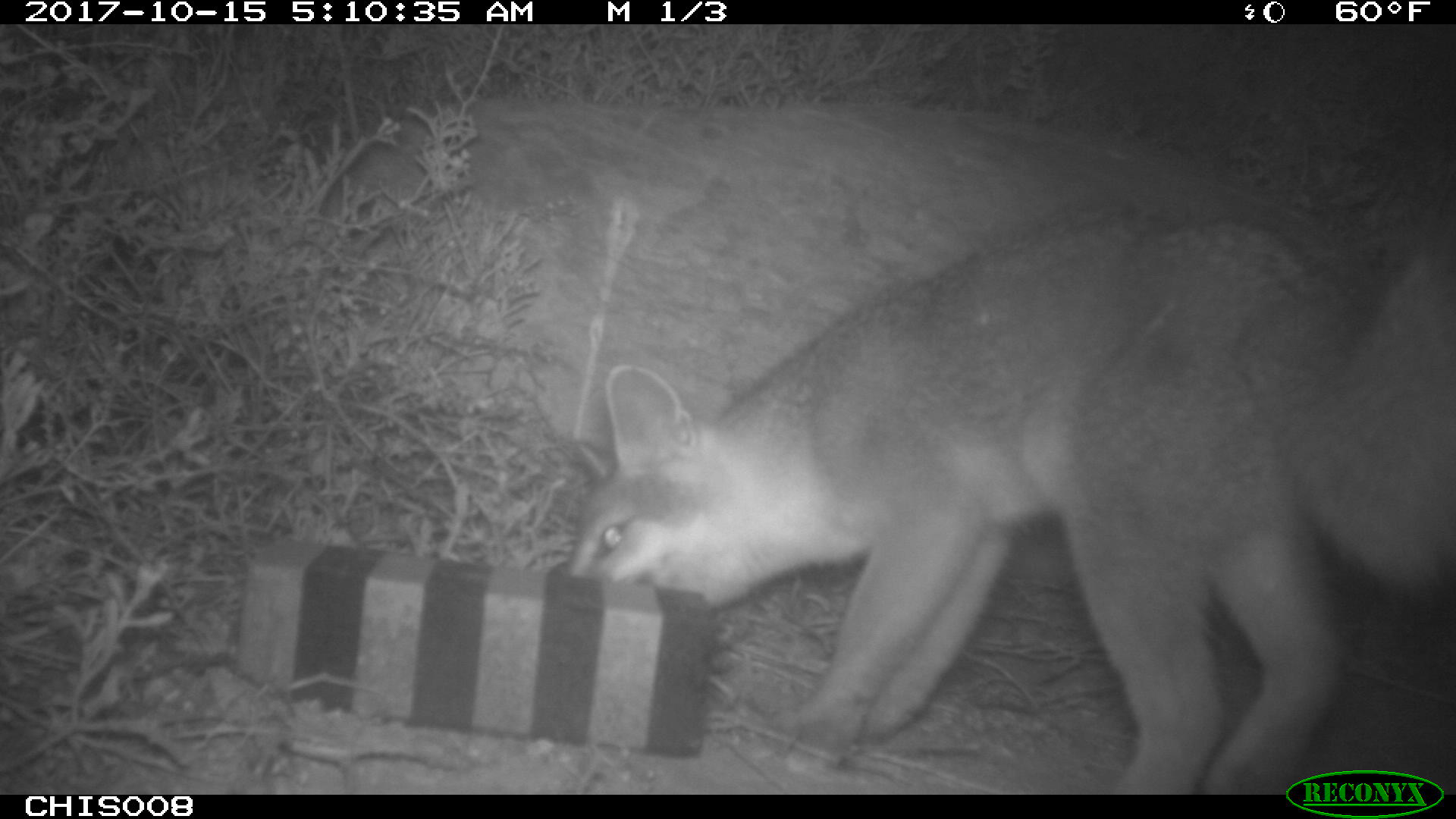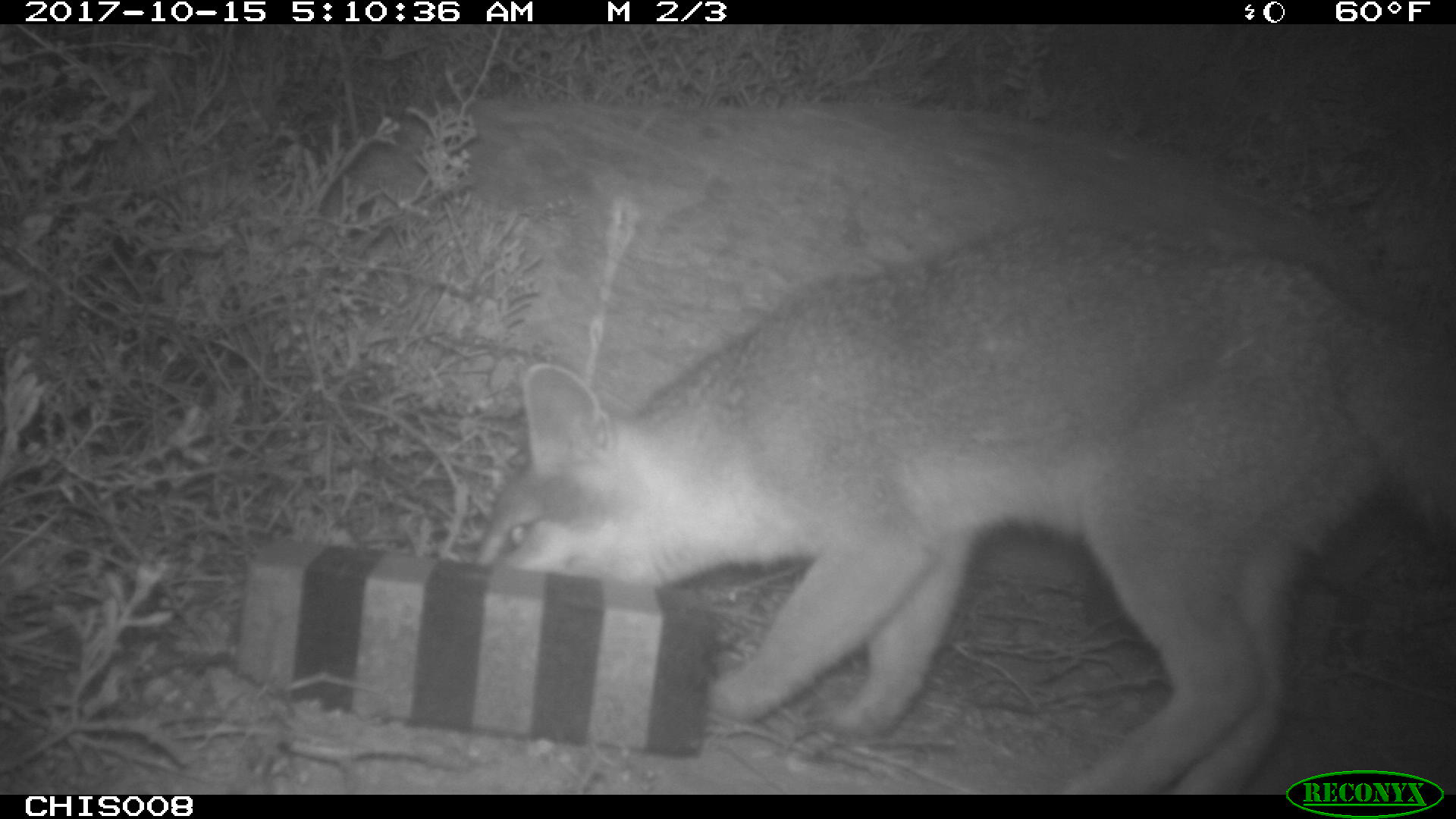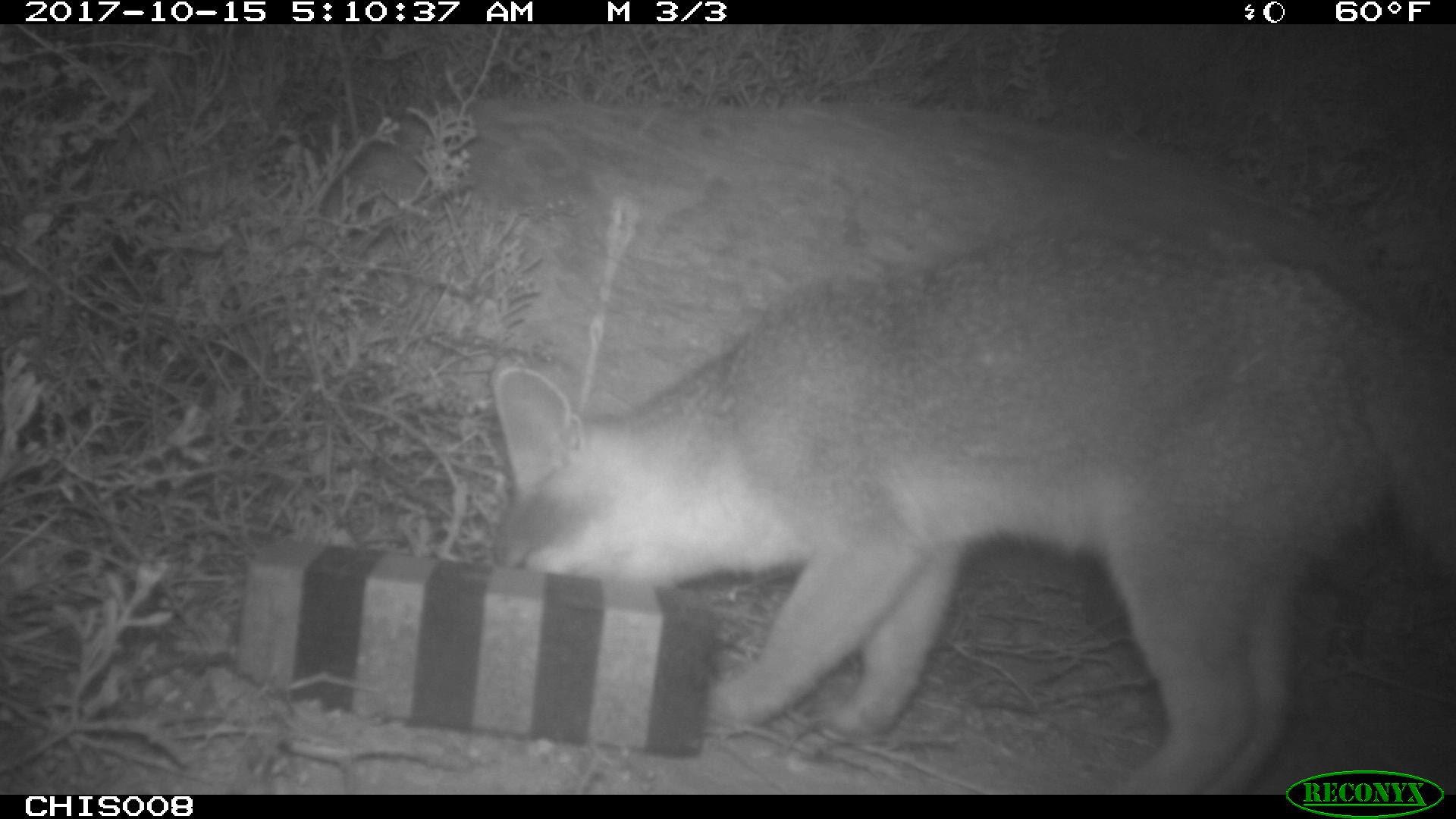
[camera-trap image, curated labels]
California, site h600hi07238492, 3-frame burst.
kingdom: Animalia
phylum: Chordata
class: Mammalia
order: Carnivora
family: Canidae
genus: Urocyon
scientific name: Urocyon littoralis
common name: island fox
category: fox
Fox (island fox) (Urocyon littoralis).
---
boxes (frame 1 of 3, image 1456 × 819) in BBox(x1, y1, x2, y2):
fox: BBox(566, 215, 1455, 792)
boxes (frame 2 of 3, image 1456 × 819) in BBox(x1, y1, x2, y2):
fox: BBox(475, 217, 1455, 795)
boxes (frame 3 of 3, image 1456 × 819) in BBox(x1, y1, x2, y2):
fox: BBox(494, 231, 1455, 794)